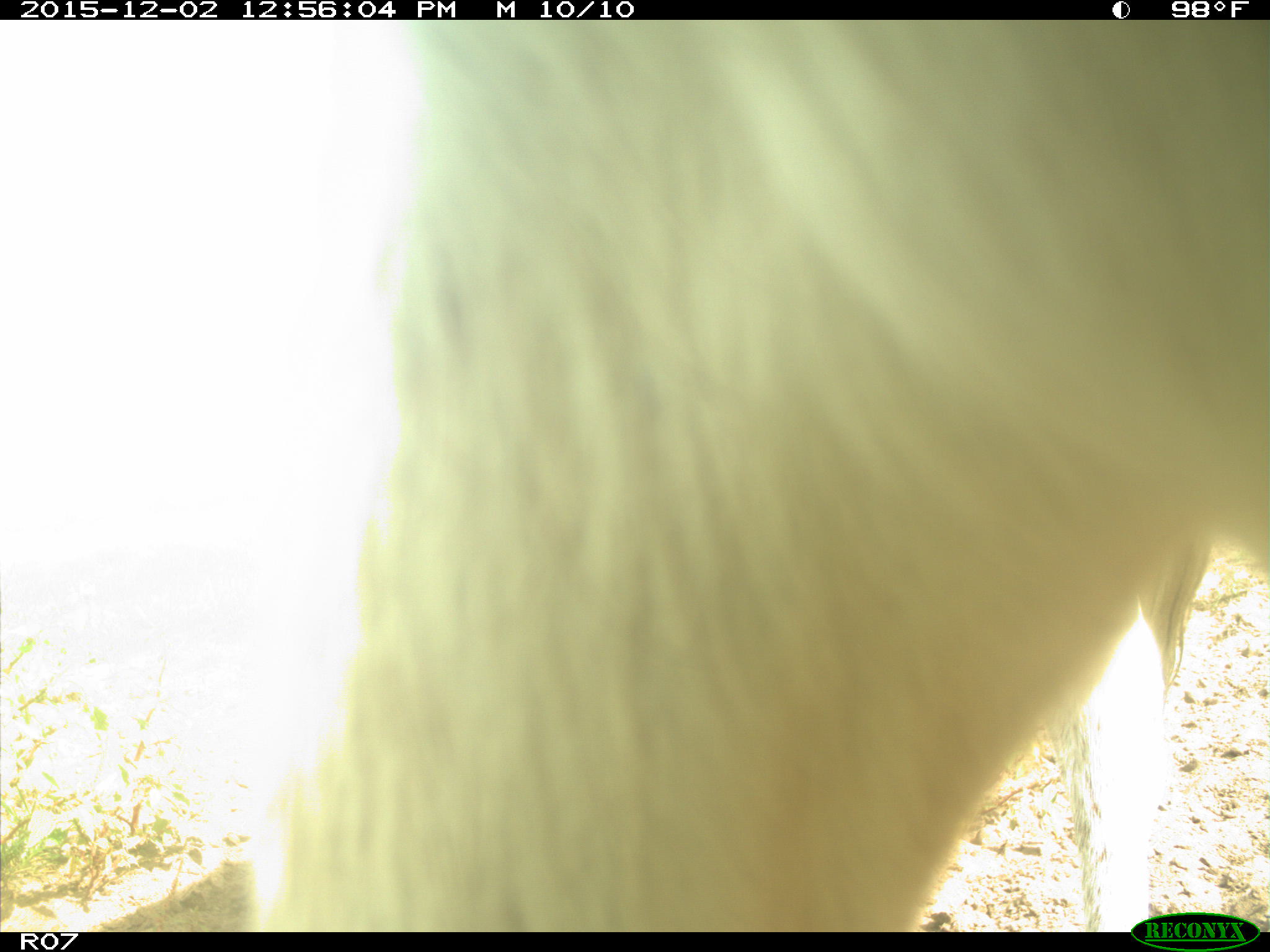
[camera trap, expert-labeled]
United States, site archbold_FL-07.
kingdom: Animalia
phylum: Chordata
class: Mammalia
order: Artiodactyla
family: Bovidae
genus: Bos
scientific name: Bos taurus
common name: domestic cow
Bos taurus (domestic cow).